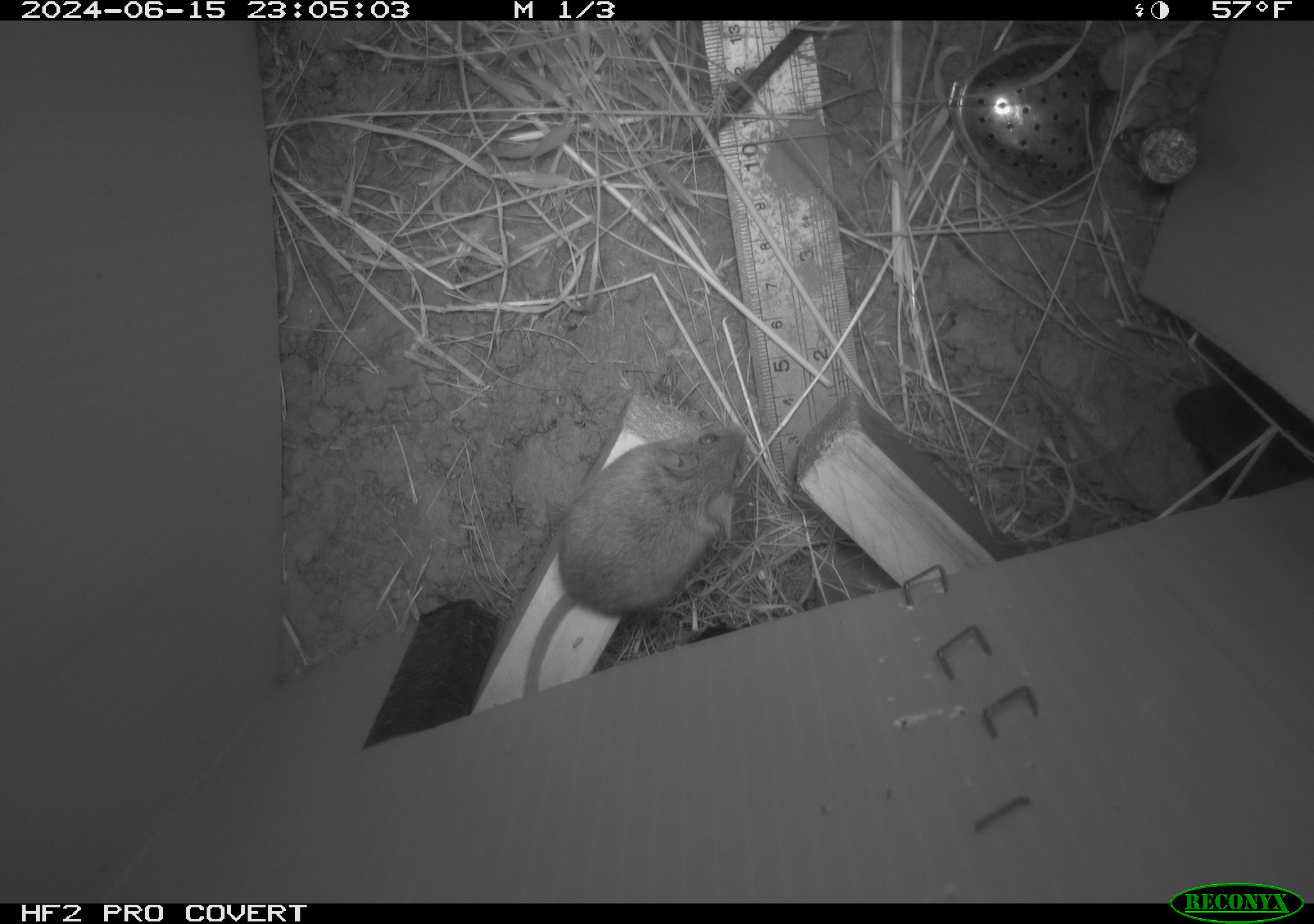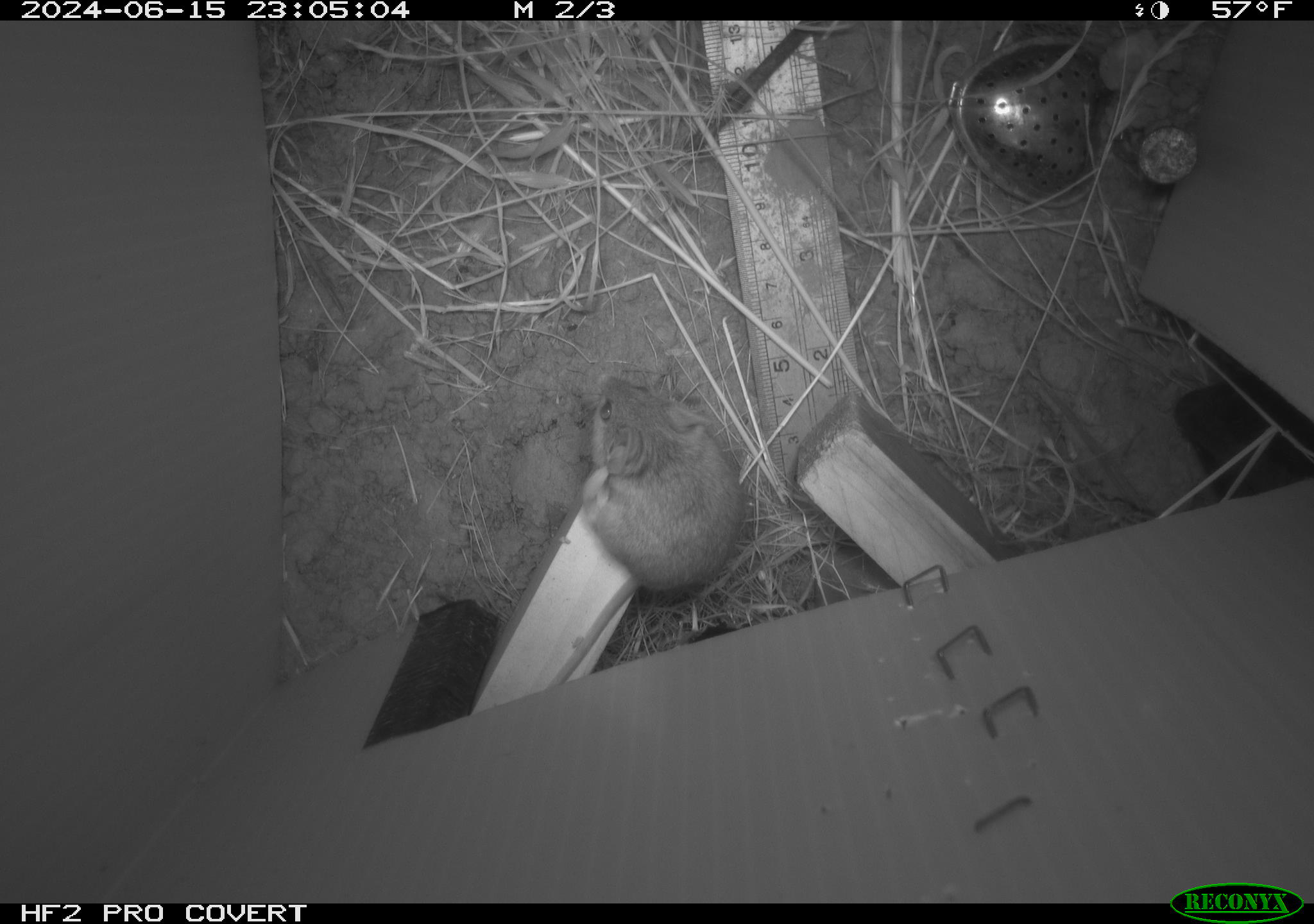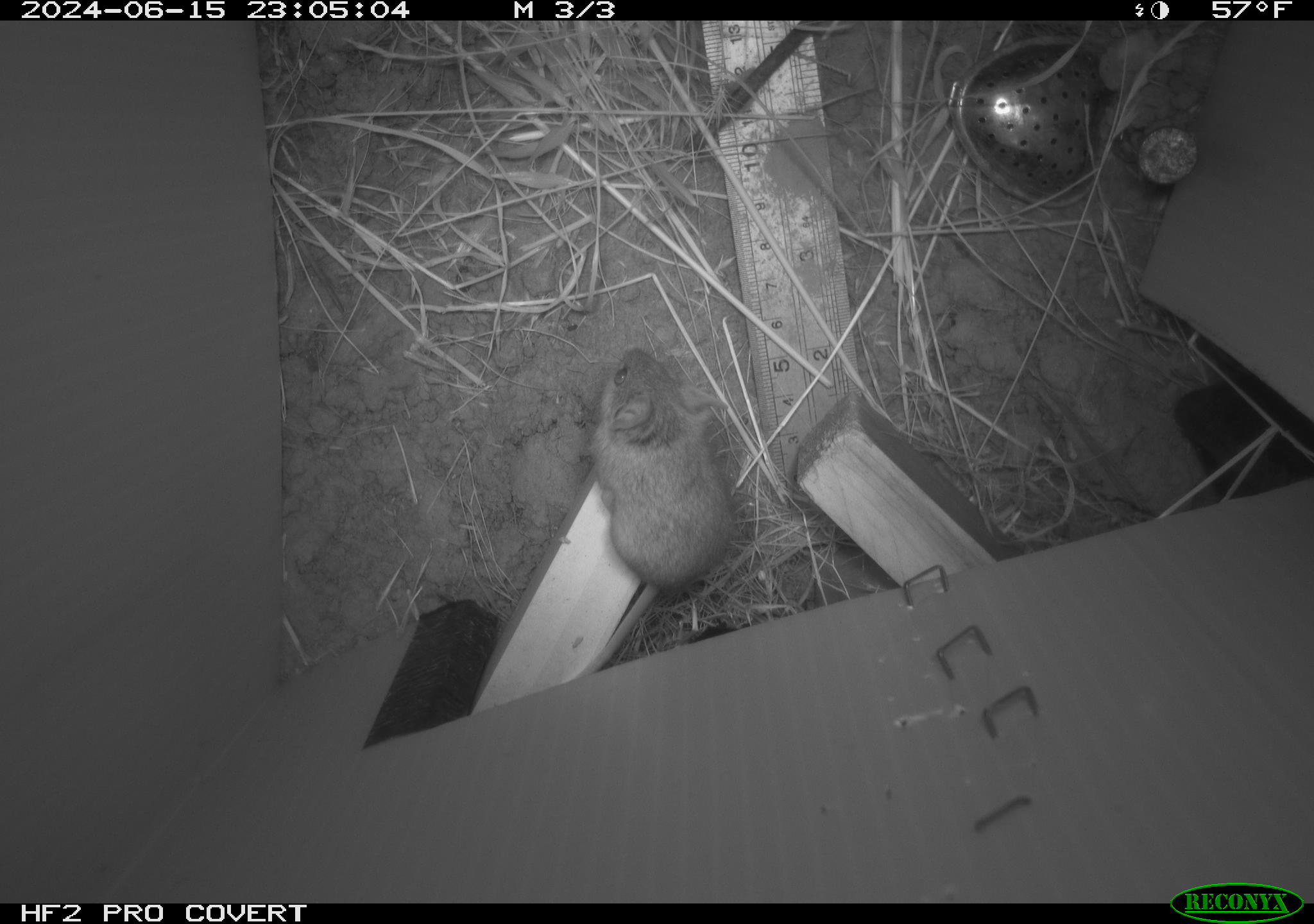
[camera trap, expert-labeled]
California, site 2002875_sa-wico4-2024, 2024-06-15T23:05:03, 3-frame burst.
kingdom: Animalia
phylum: Chordata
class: Mammalia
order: Rodentia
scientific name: Rodentia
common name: mouse species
Mouse species (Rodentia).